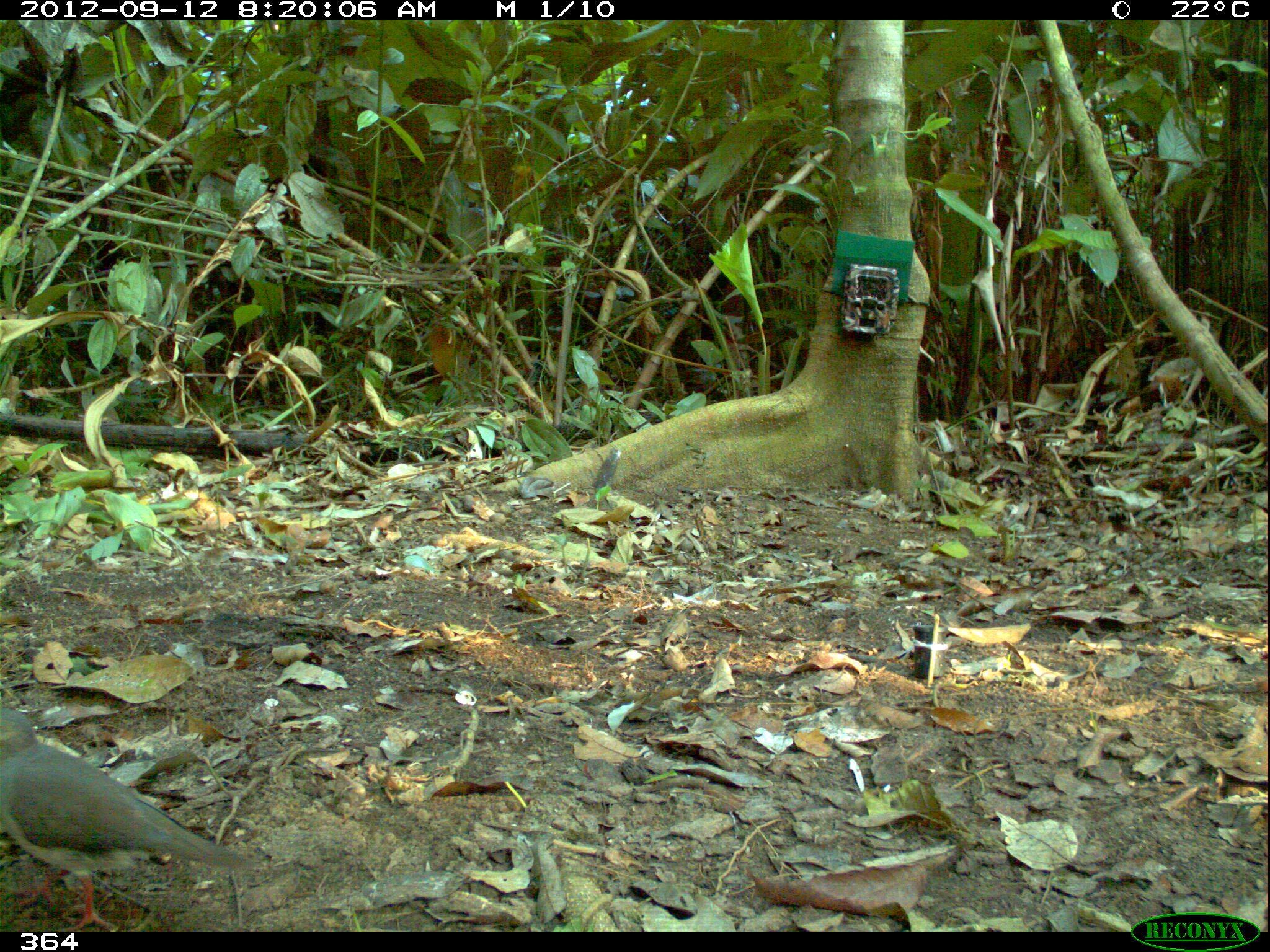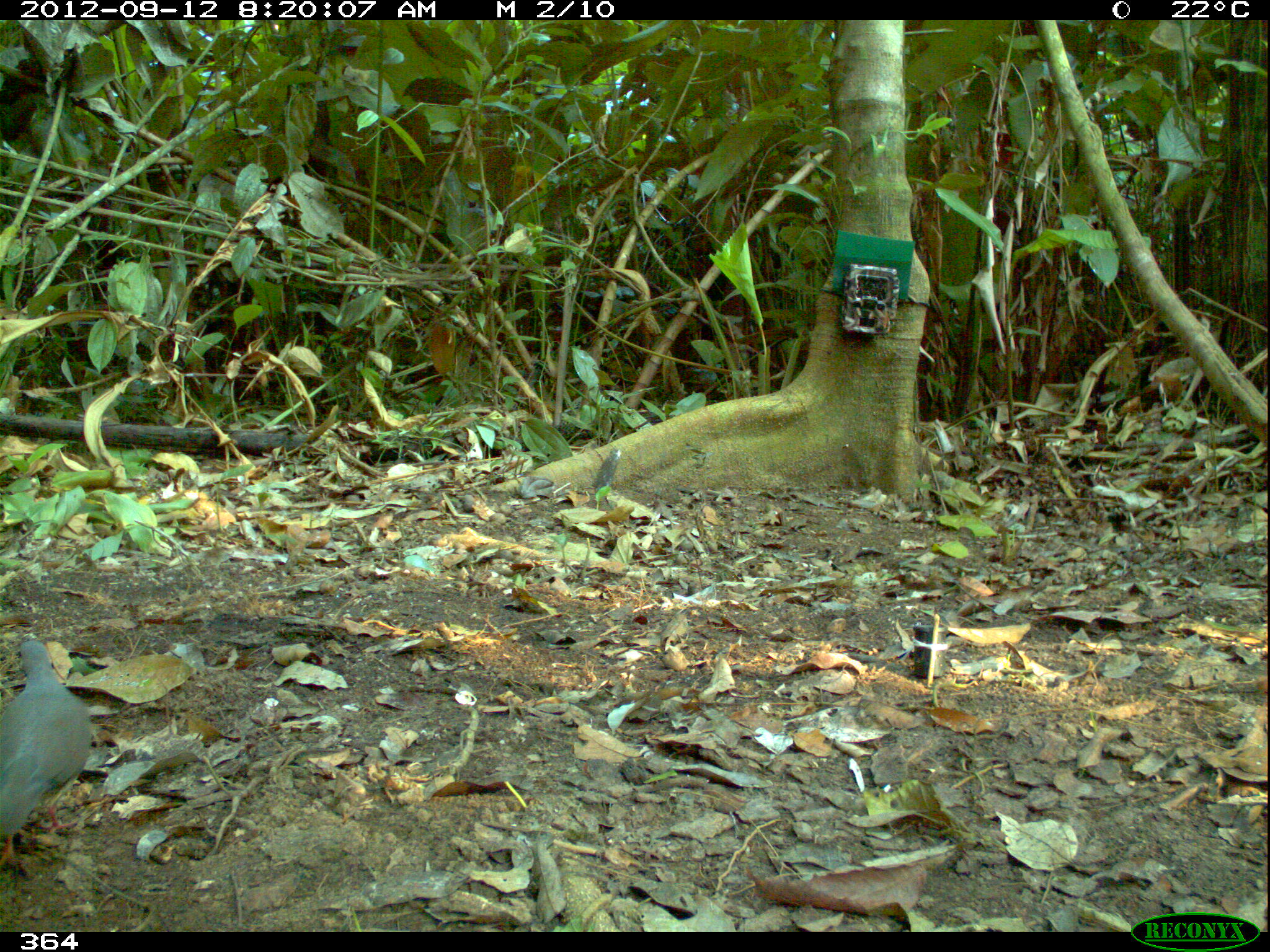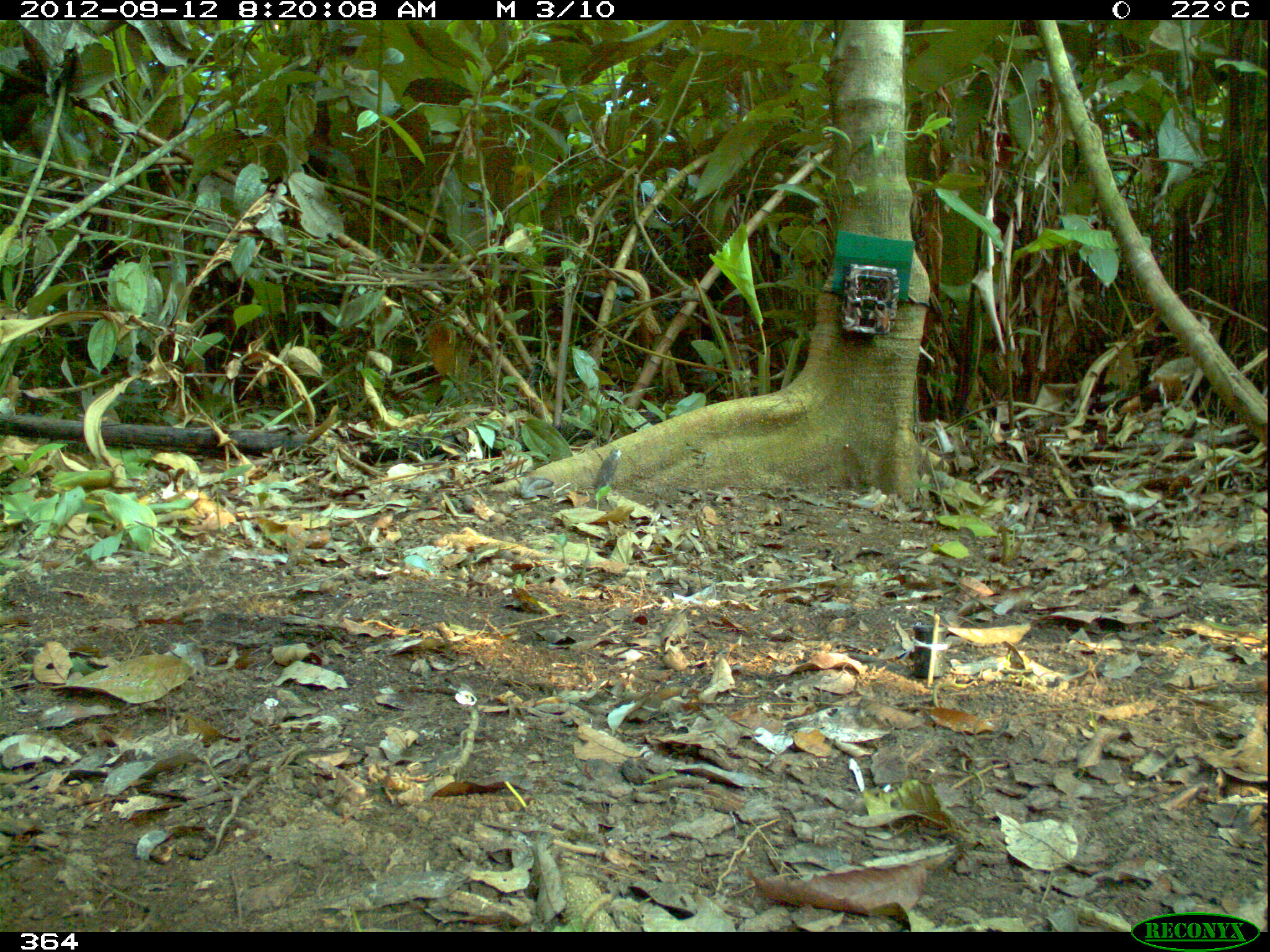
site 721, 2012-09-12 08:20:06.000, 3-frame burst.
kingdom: Animalia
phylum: Chordata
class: Aves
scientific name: Aves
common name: bird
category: unknown bird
Unknown bird (bird) (Aves).